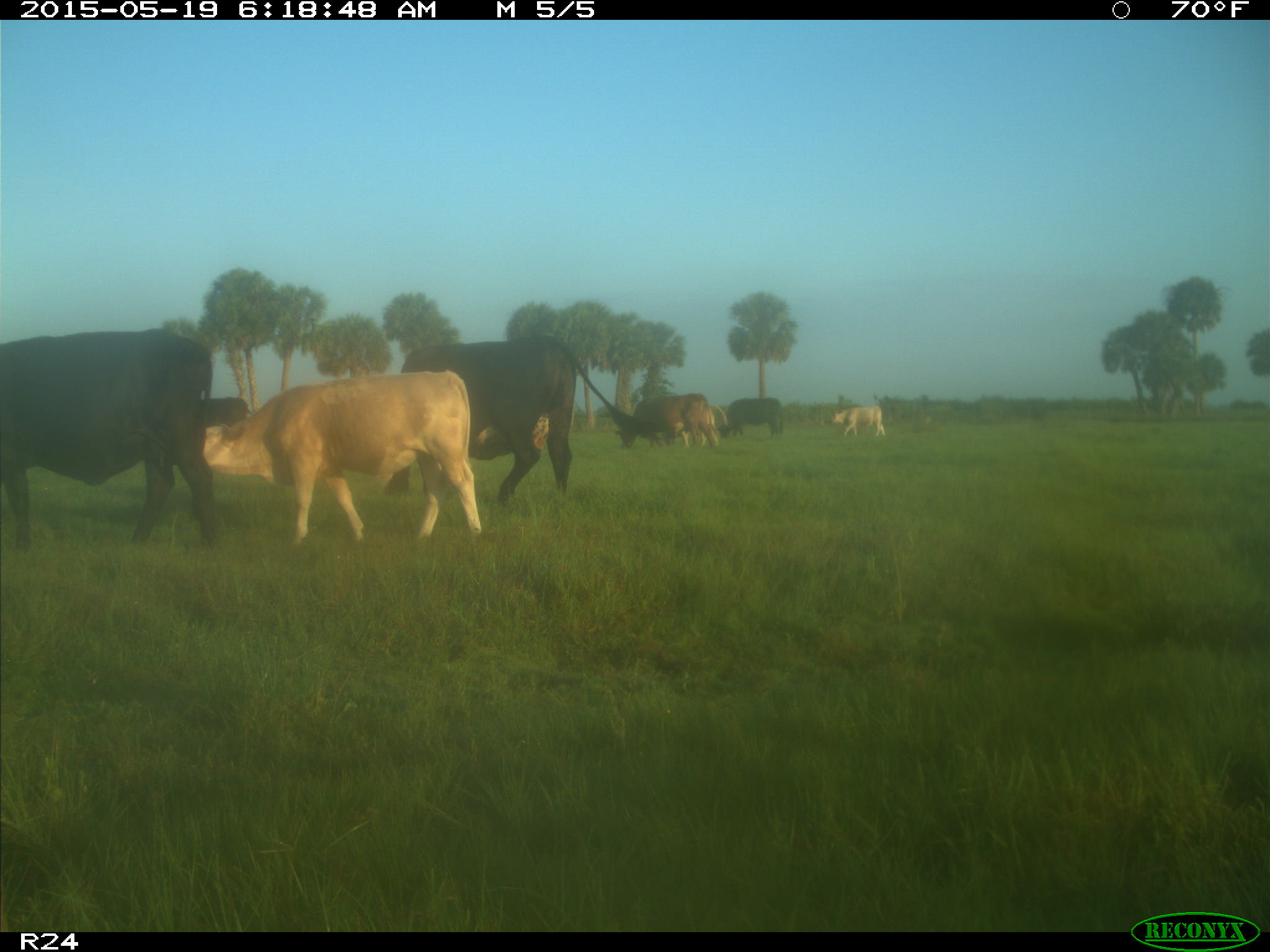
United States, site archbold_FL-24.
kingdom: Animalia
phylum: Chordata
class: Mammalia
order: Artiodactyla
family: Bovidae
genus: Bos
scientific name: Bos taurus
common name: domestic cow